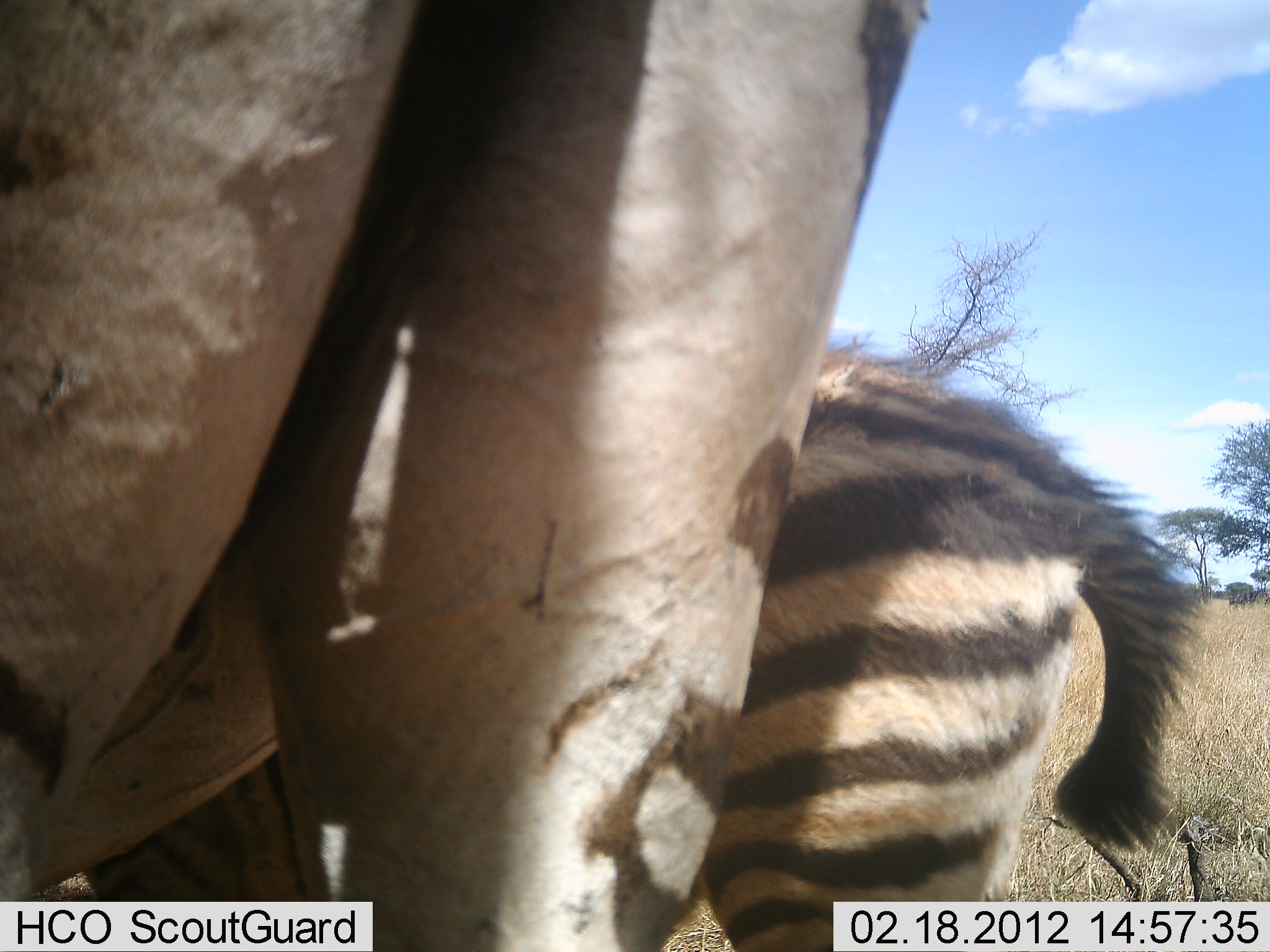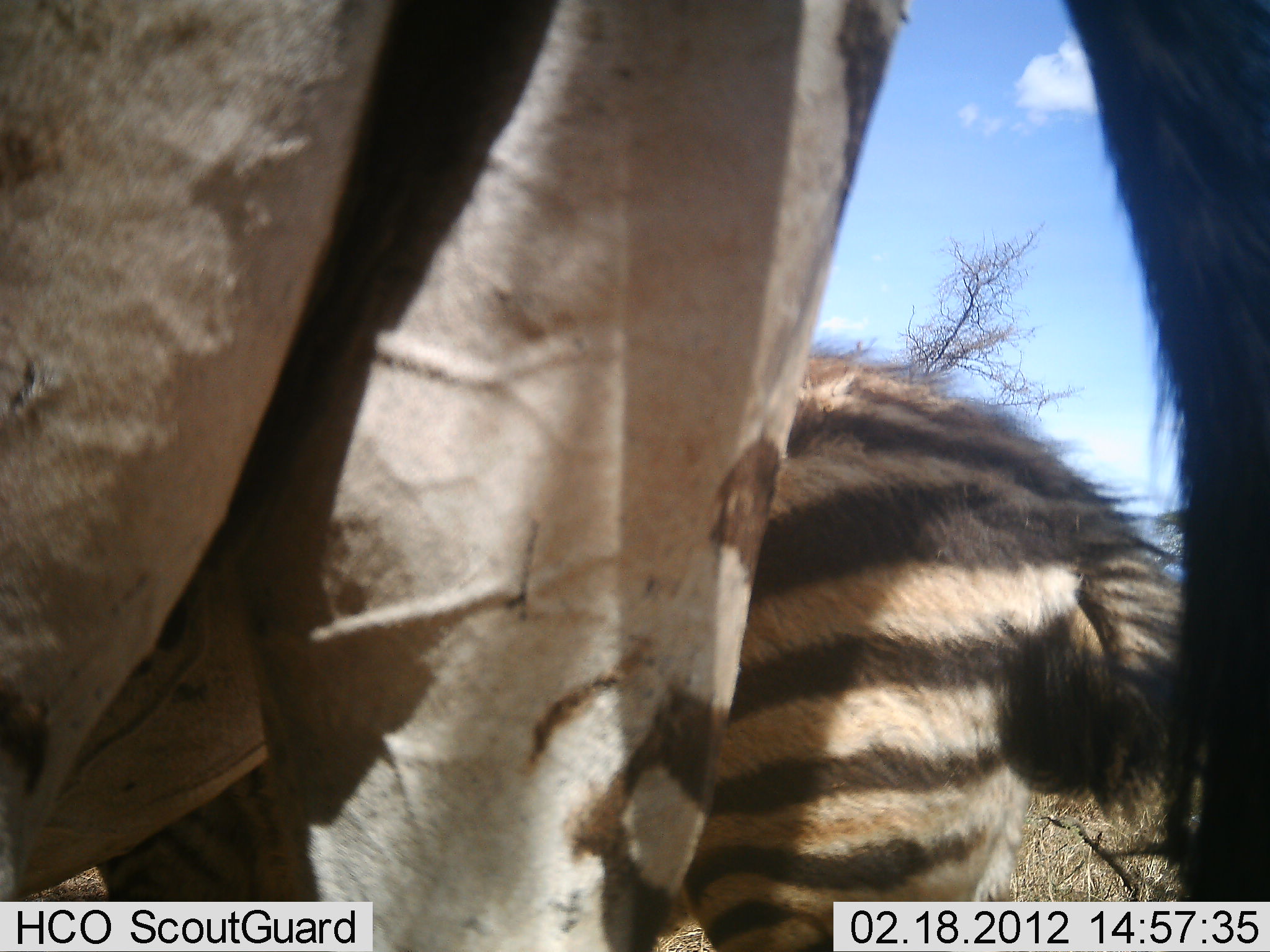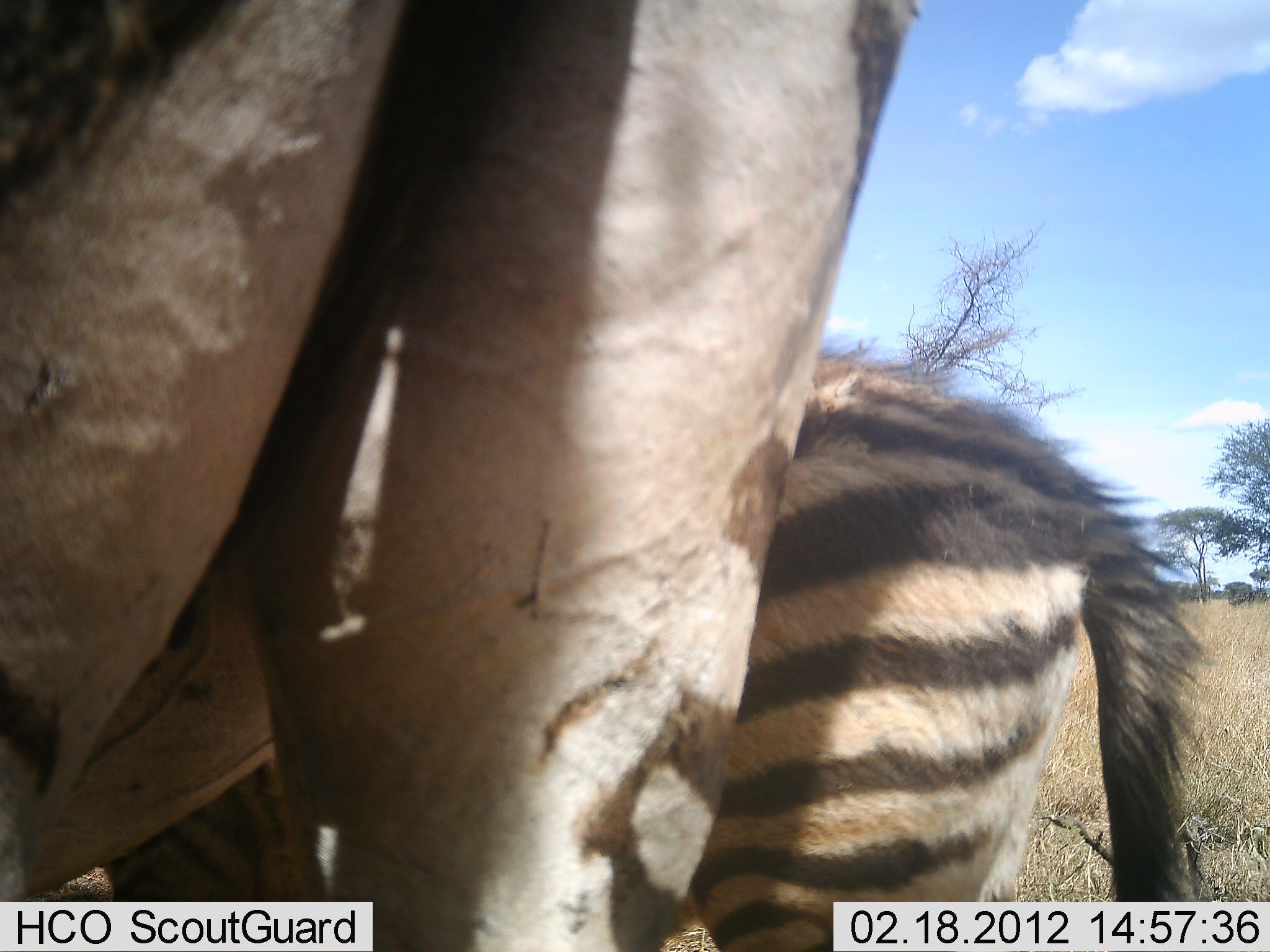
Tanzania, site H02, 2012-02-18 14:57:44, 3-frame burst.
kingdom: Animalia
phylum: Chordata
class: Mammalia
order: Perissodactyla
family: Equidae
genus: Equus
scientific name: Equus quagga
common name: plains zebra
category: zebra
Zebra (plains zebra) (Equus quagga), count 2. Behavior (volunteer vote fractions): standing 100%, resting 7%, moving 0%, interacting 0%. Young present (vote fraction): 64%. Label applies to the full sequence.